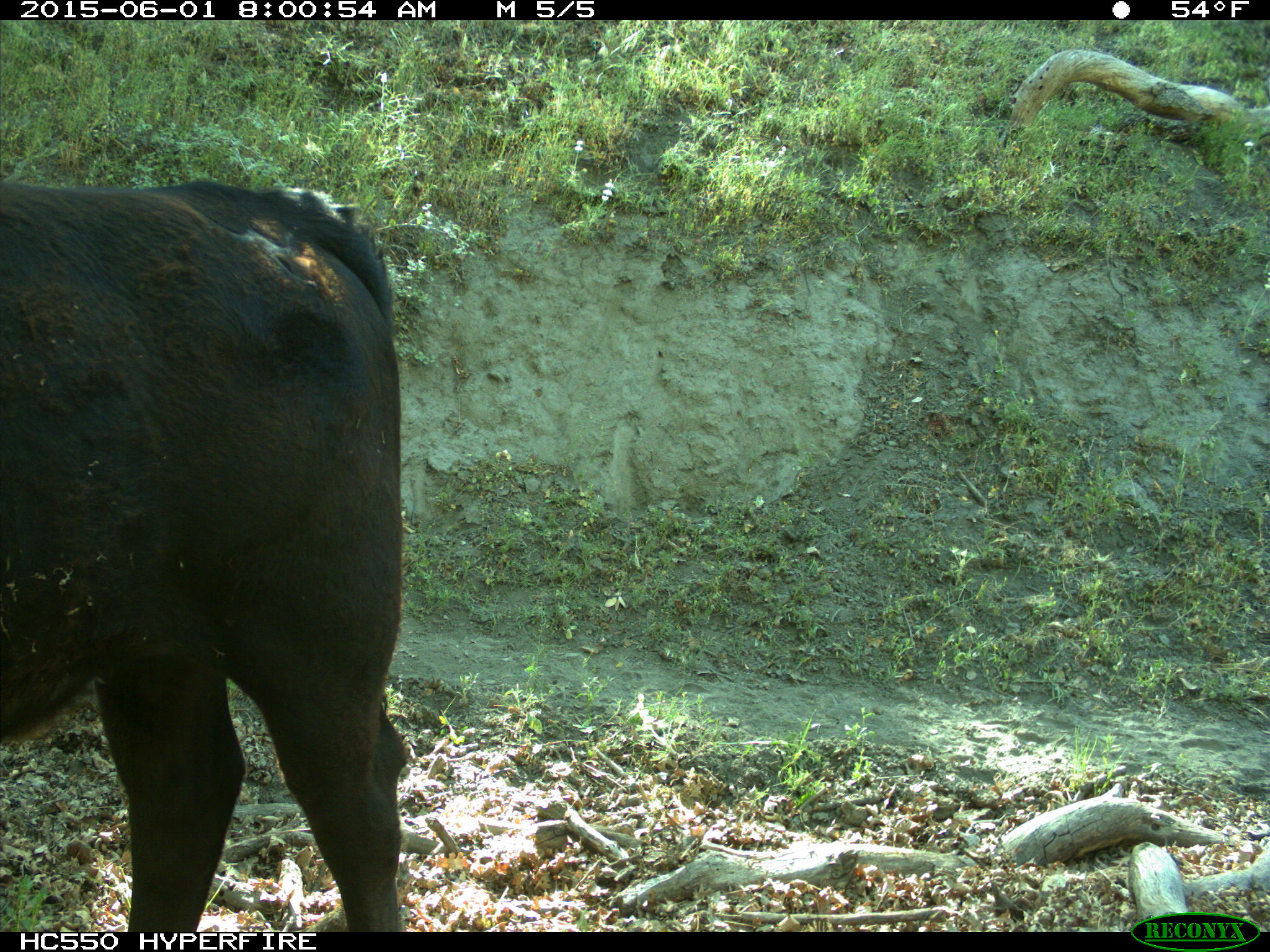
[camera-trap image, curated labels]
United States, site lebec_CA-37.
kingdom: Animalia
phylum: Chordata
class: Mammalia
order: Artiodactyla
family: Bovidae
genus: Bos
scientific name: Bos taurus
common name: domestic cow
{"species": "Bos taurus (domestic cow)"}